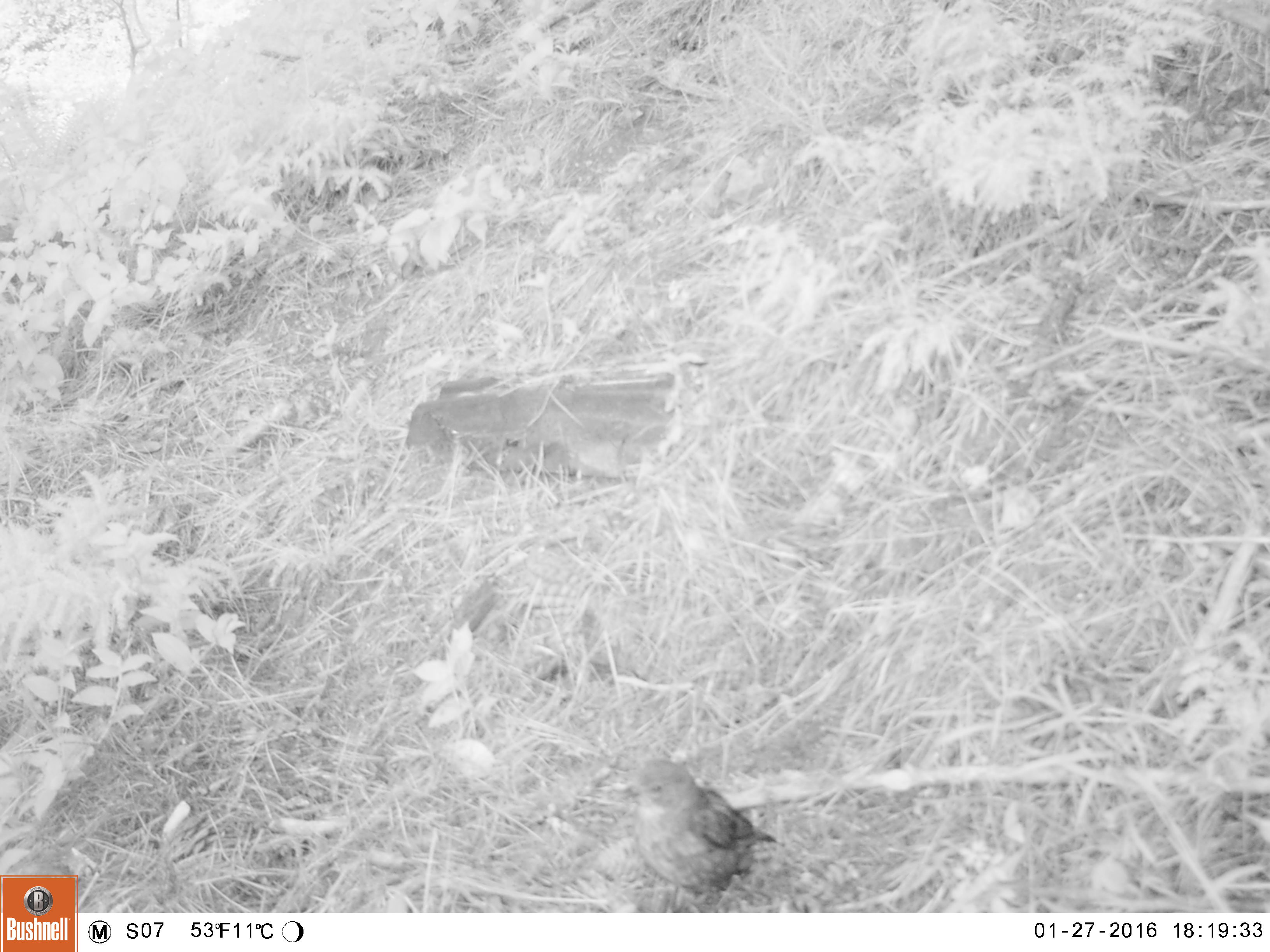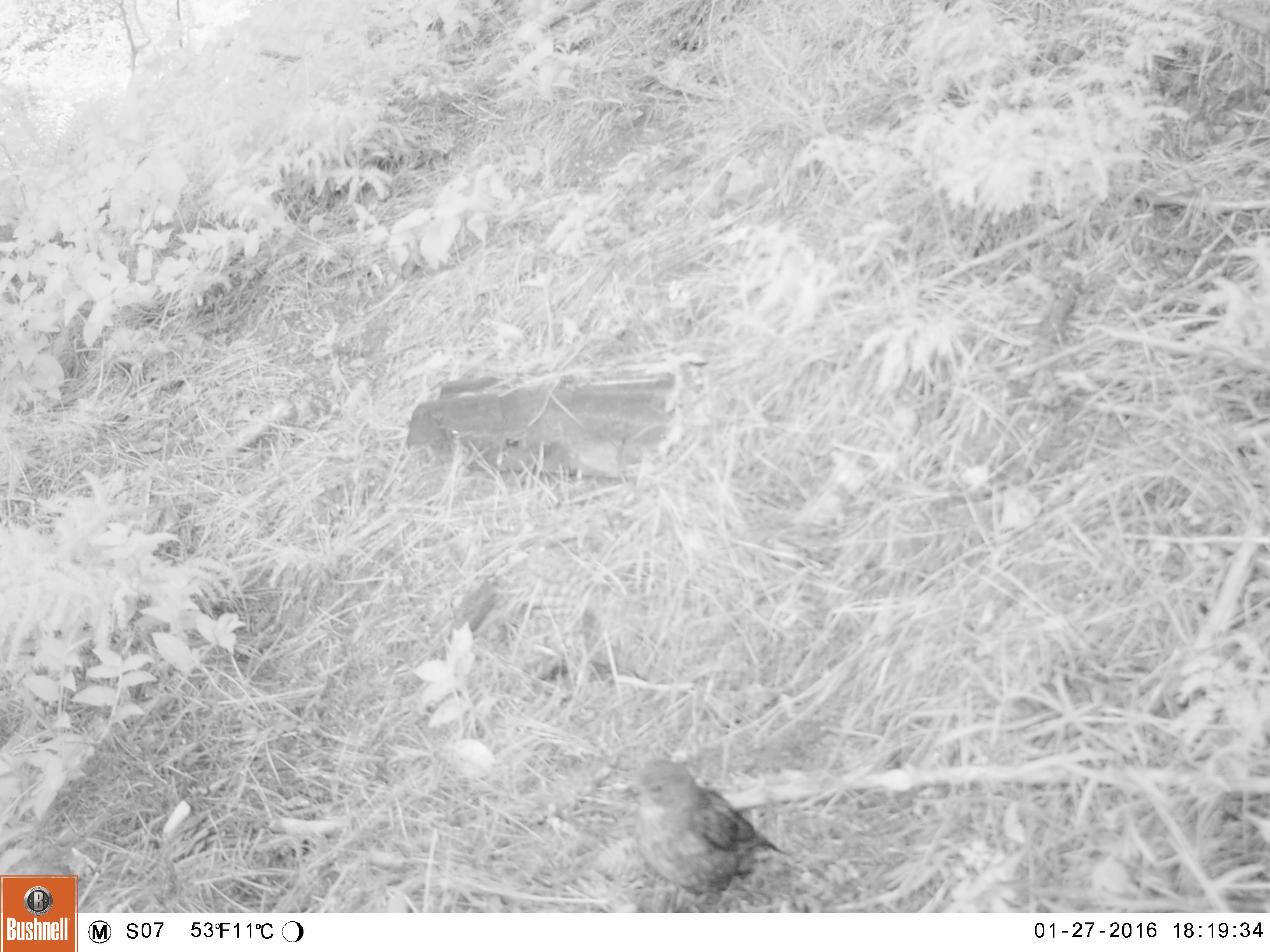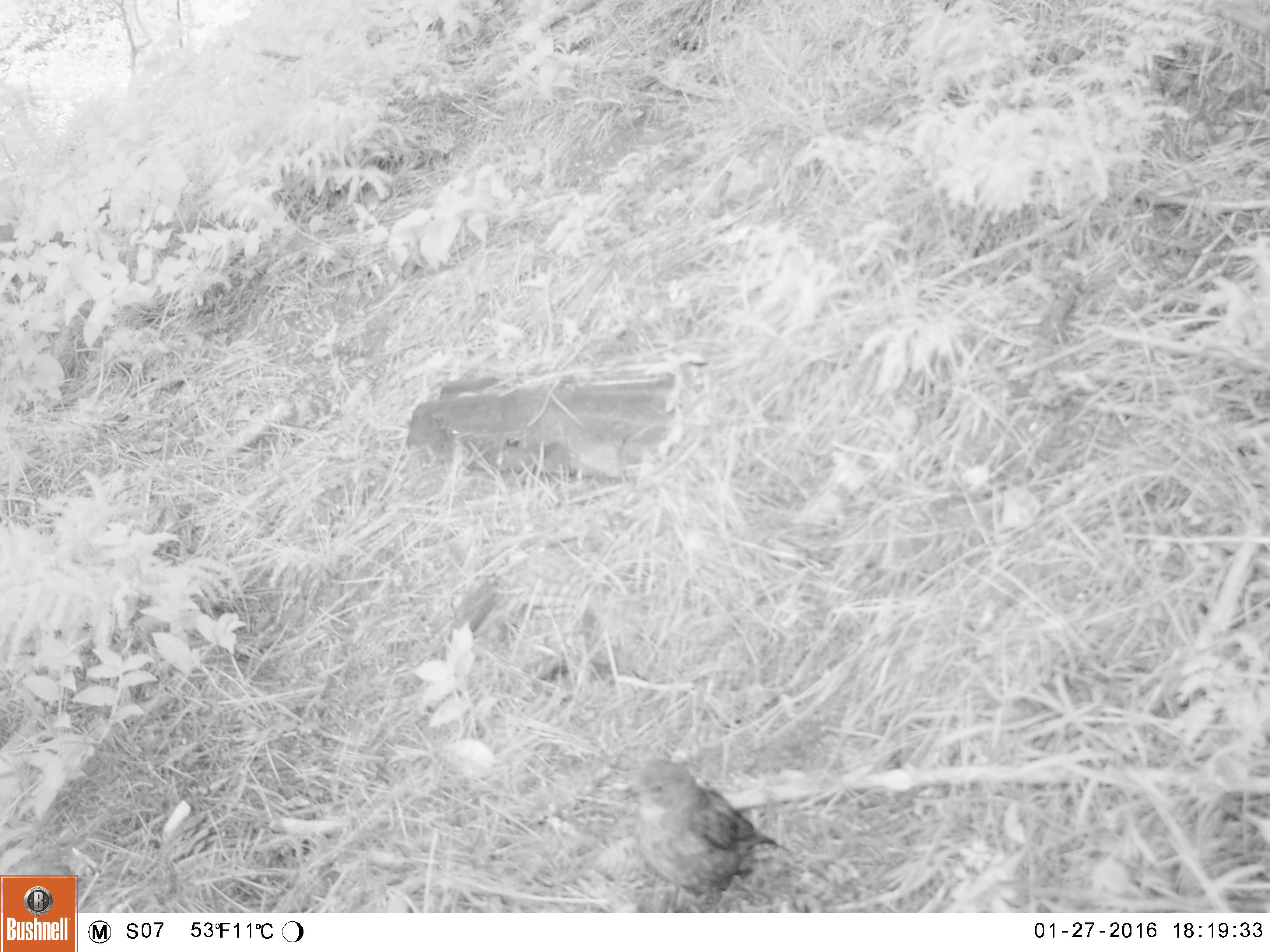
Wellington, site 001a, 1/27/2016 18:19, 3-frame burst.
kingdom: Animalia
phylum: Chordata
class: Aves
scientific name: Aves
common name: bird